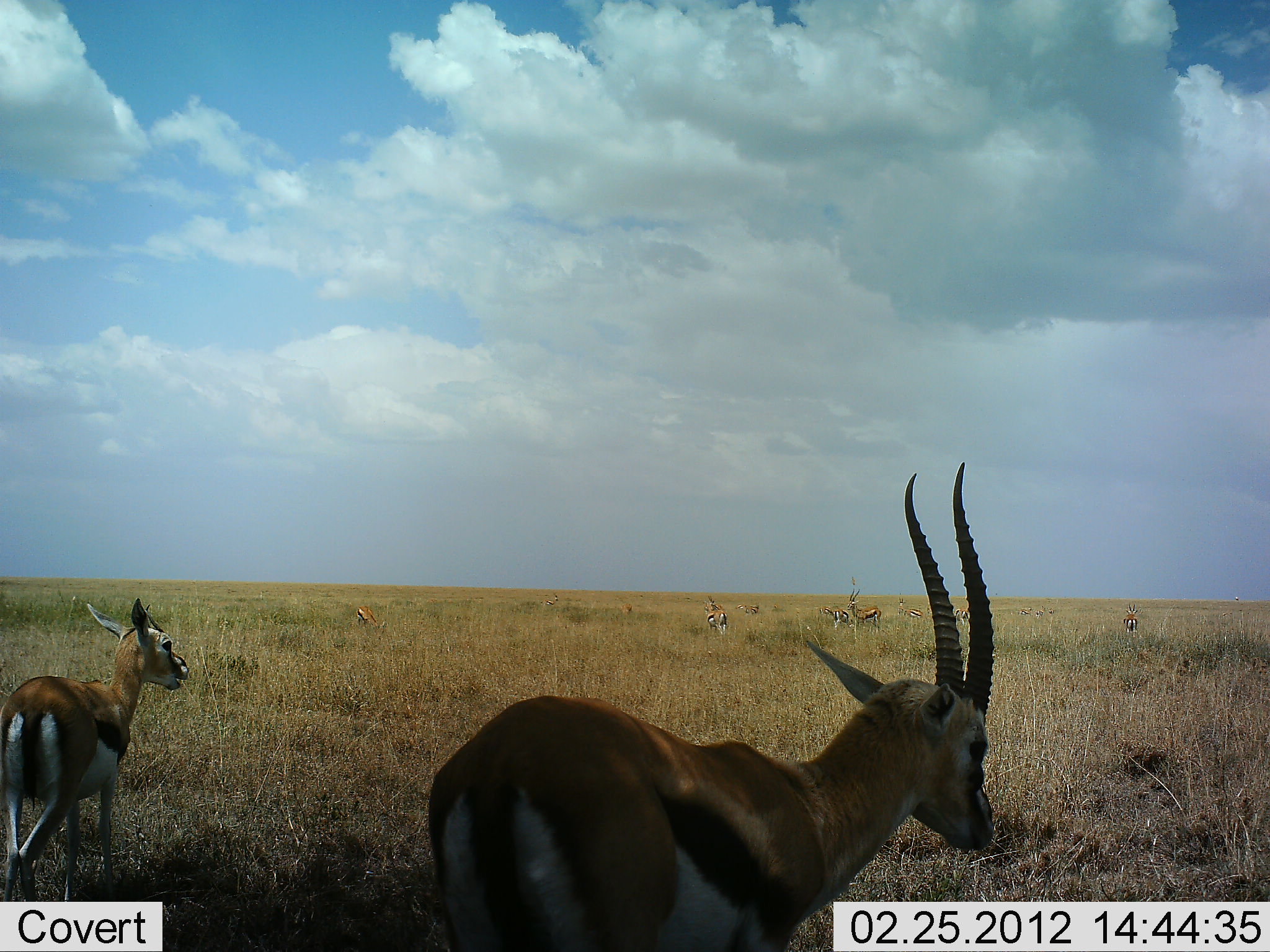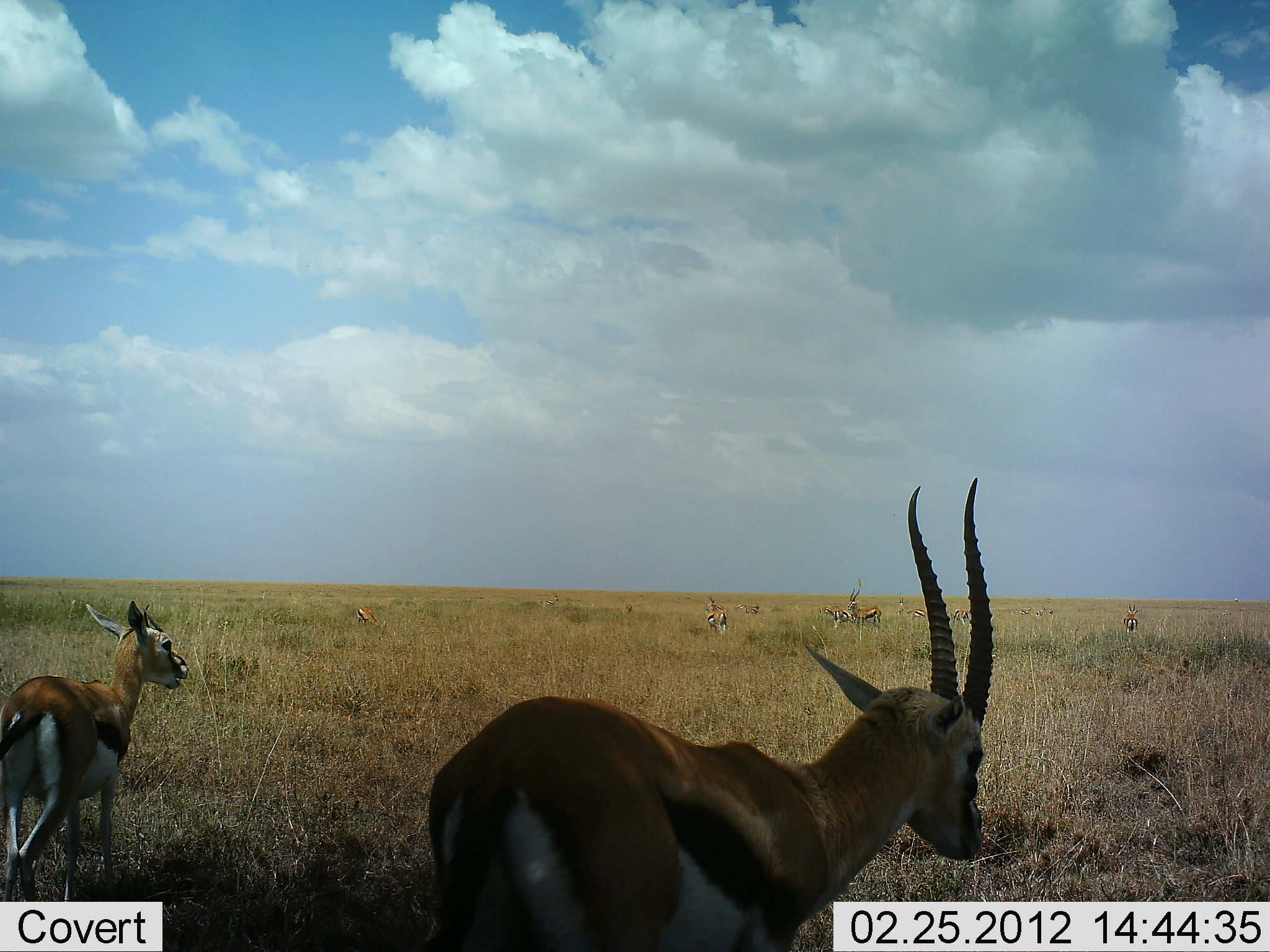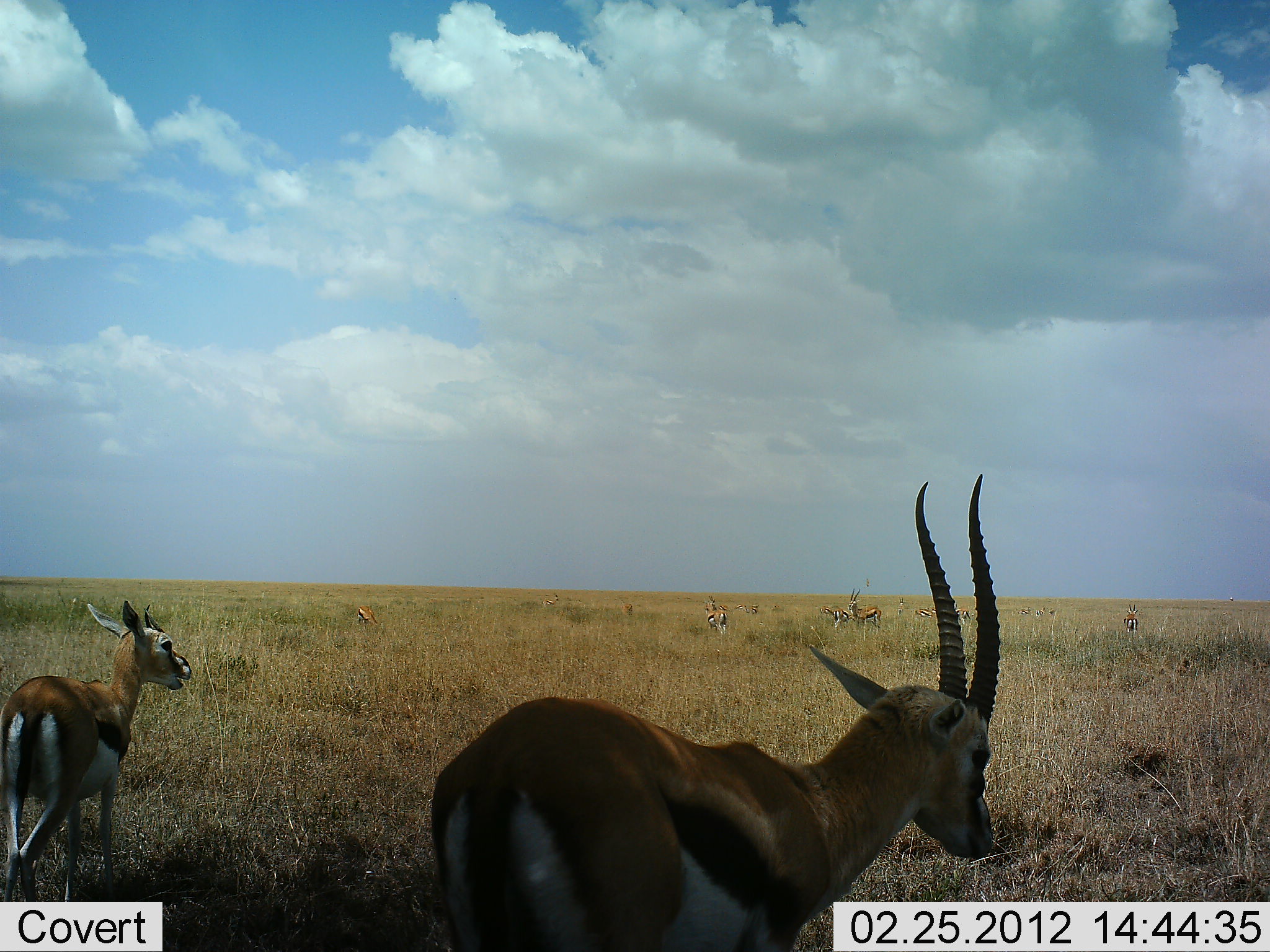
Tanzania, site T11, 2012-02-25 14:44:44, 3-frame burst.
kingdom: Animalia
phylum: Chordata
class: Mammalia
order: Artiodactyla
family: Bovidae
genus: Eudorcas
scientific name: Eudorcas thomsonii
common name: thomson's gazelle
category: gazellethomsons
Gazellethomsons (thomson's gazelle) (Eudorcas thomsonii), count 7. Behavior (volunteer vote fractions): standing 95%, resting 11%, moving 11%, interacting 0%. Young present (vote fraction): 26%. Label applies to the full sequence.